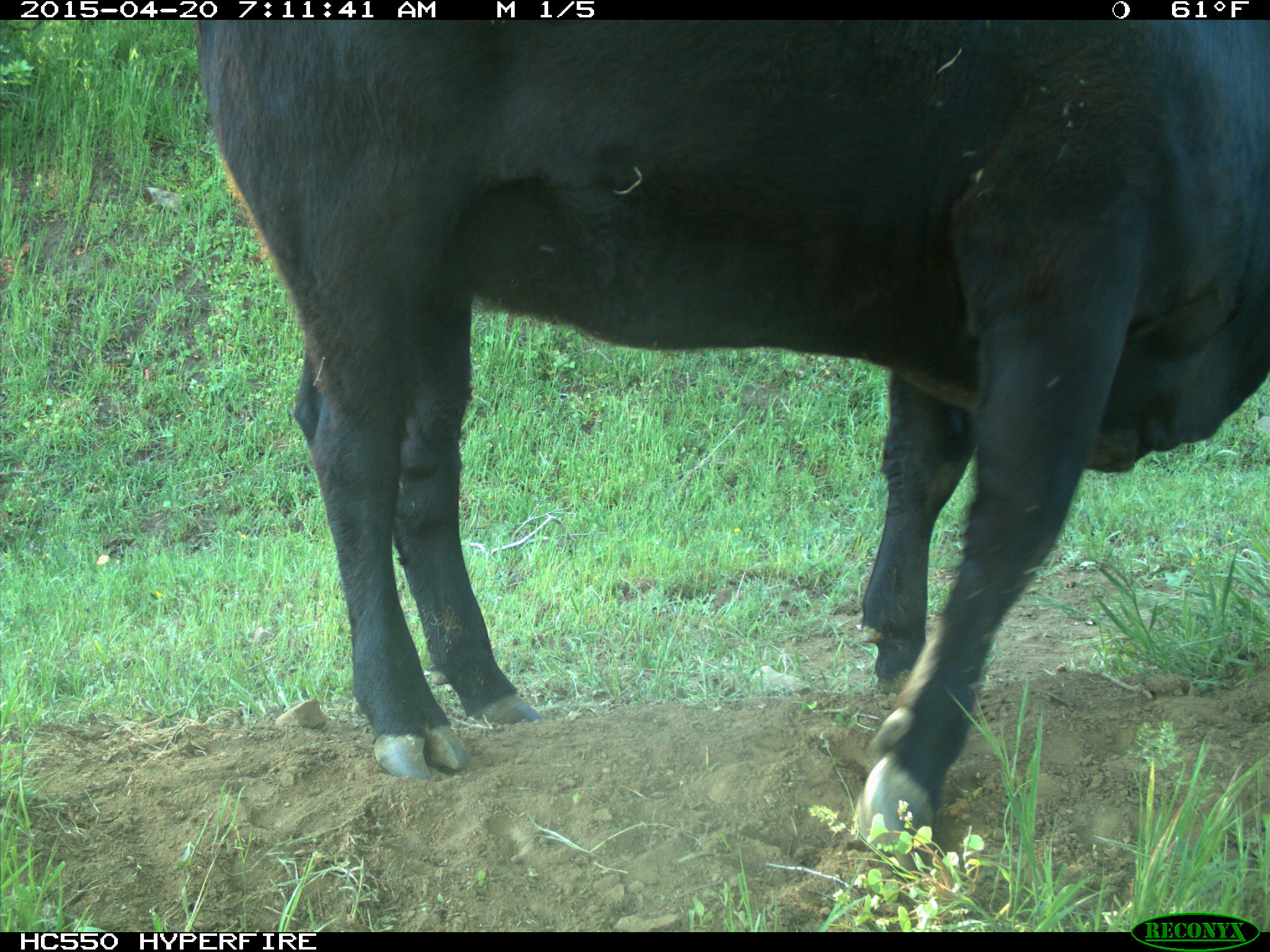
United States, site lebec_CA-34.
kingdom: Animalia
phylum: Chordata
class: Mammalia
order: Artiodactyla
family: Bovidae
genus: Bos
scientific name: Bos taurus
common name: domestic cow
Bos taurus (domestic cow).